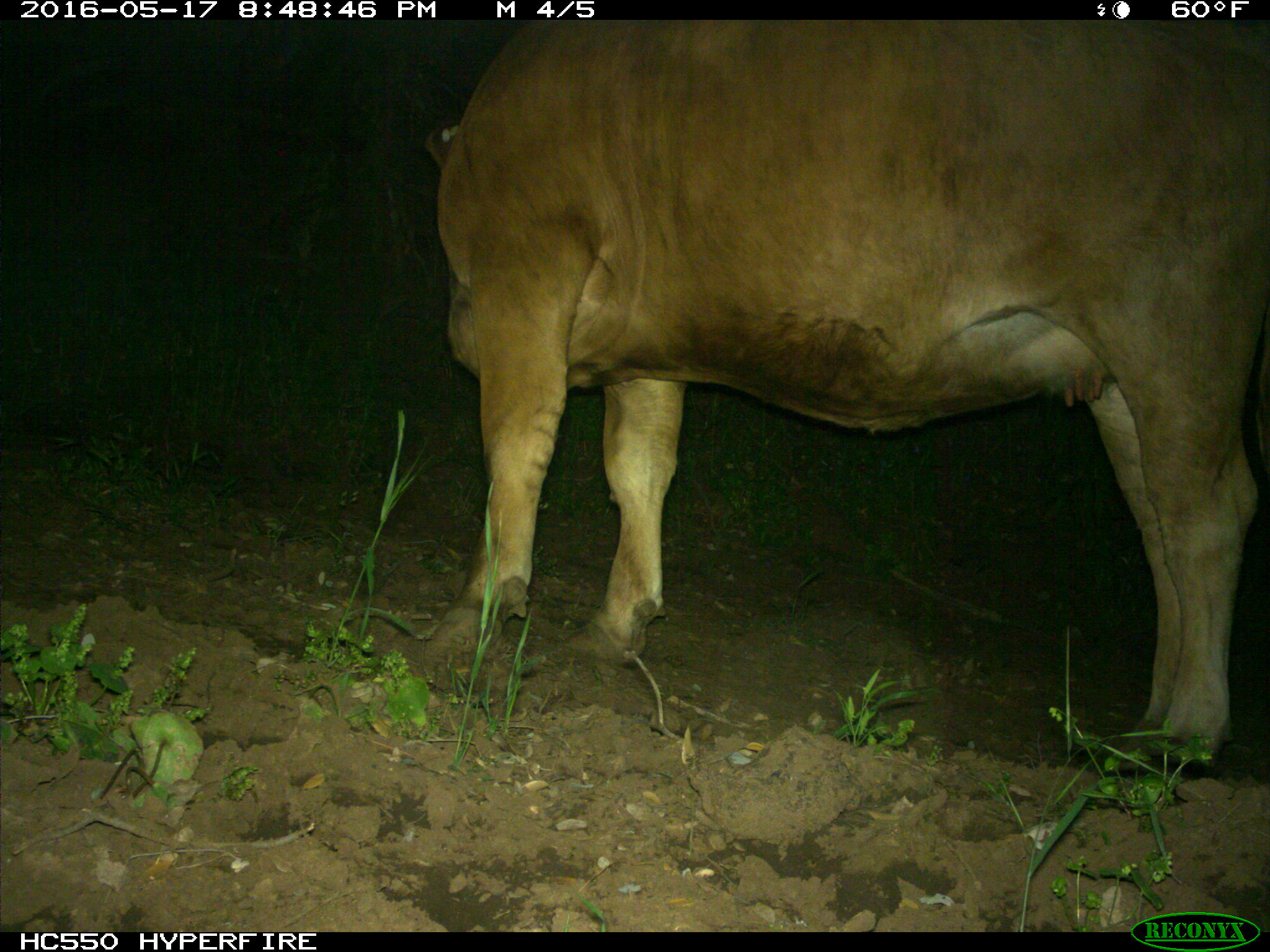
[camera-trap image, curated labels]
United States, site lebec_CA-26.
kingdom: Animalia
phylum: Chordata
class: Mammalia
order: Artiodactyla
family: Bovidae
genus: Bos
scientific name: Bos taurus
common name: domestic cow